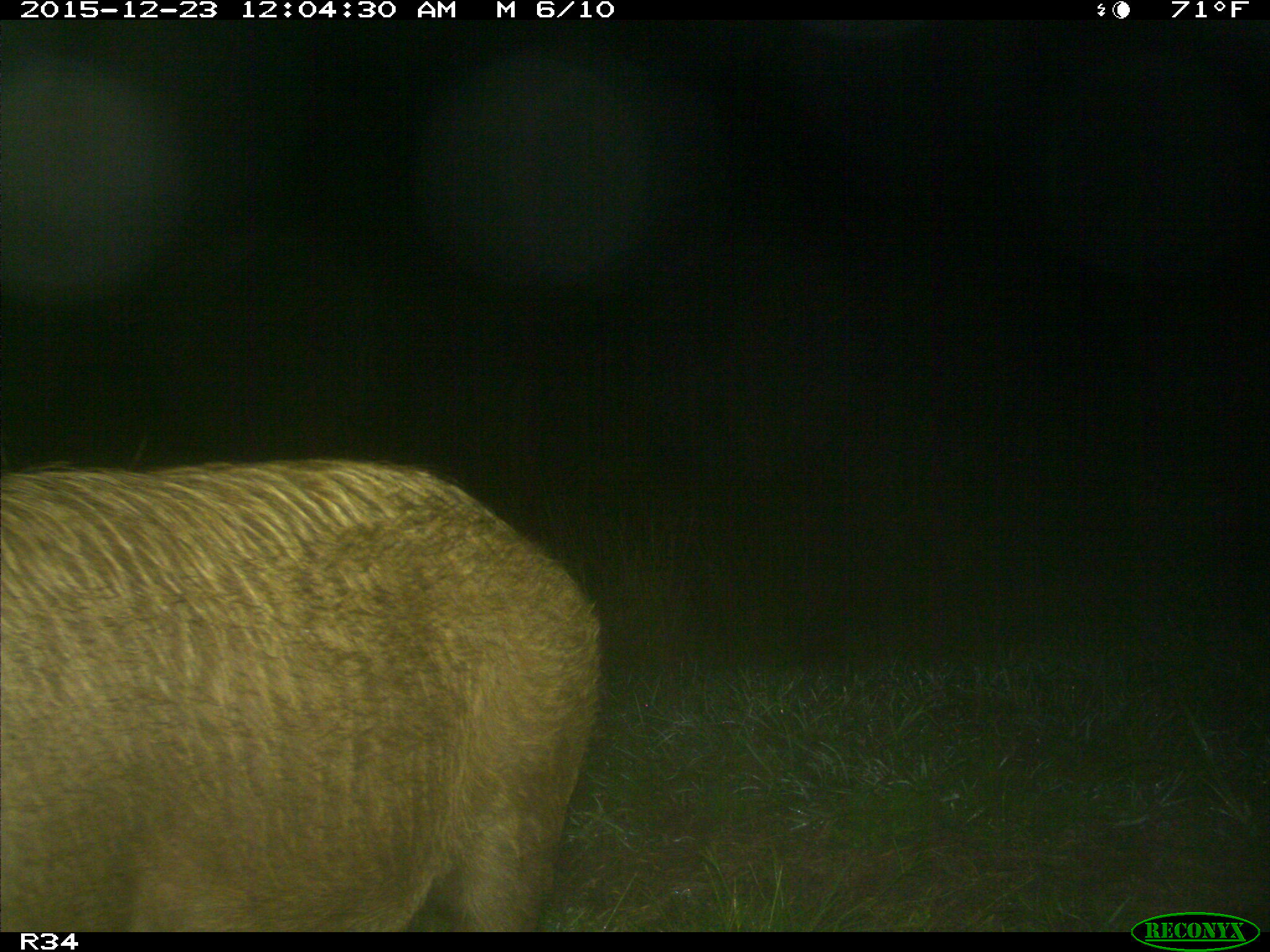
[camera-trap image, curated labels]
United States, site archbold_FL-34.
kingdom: Animalia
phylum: Chordata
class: Mammalia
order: Artiodactyla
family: Suidae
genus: Sus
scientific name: Sus scrofa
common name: wild boar